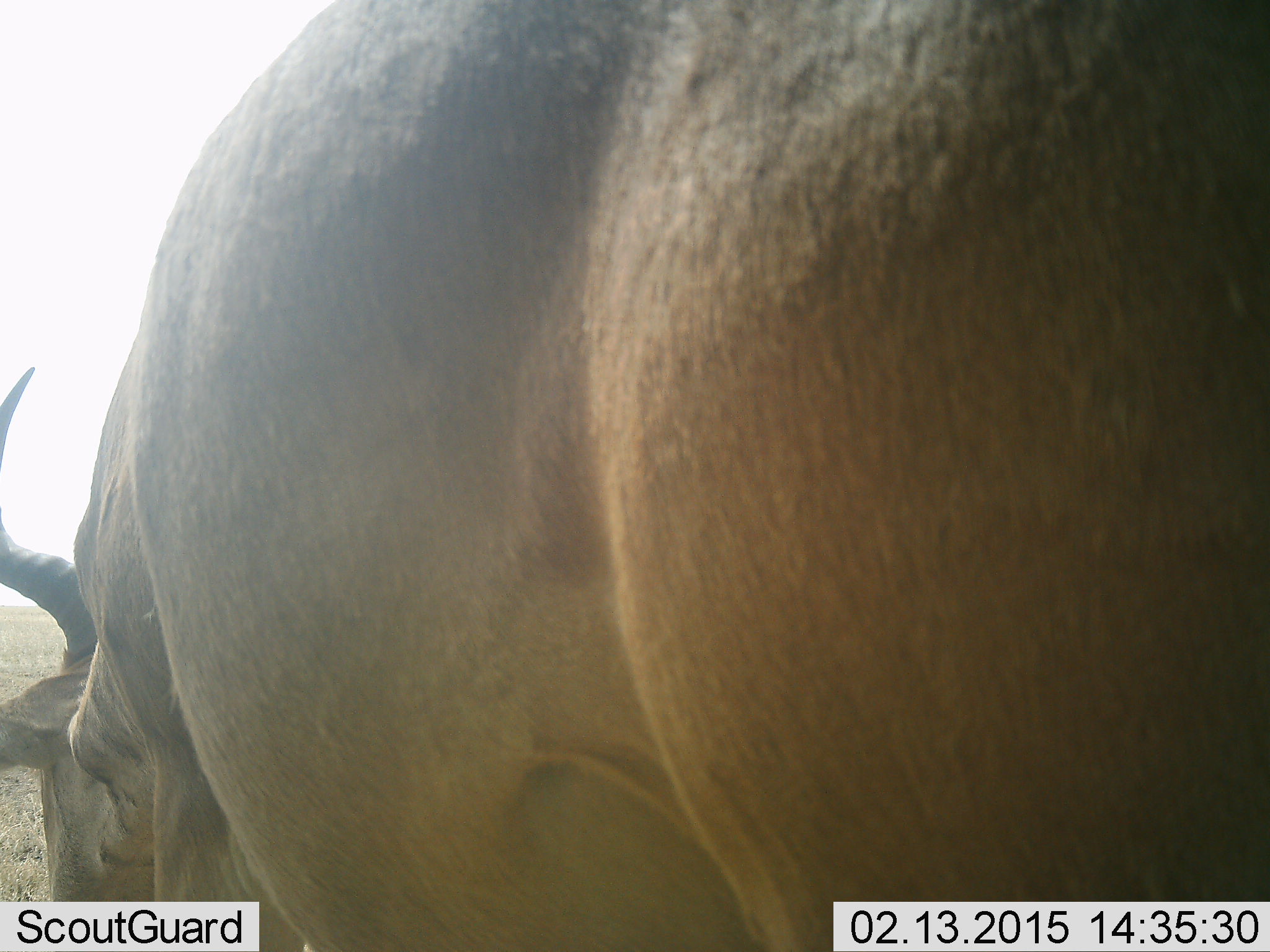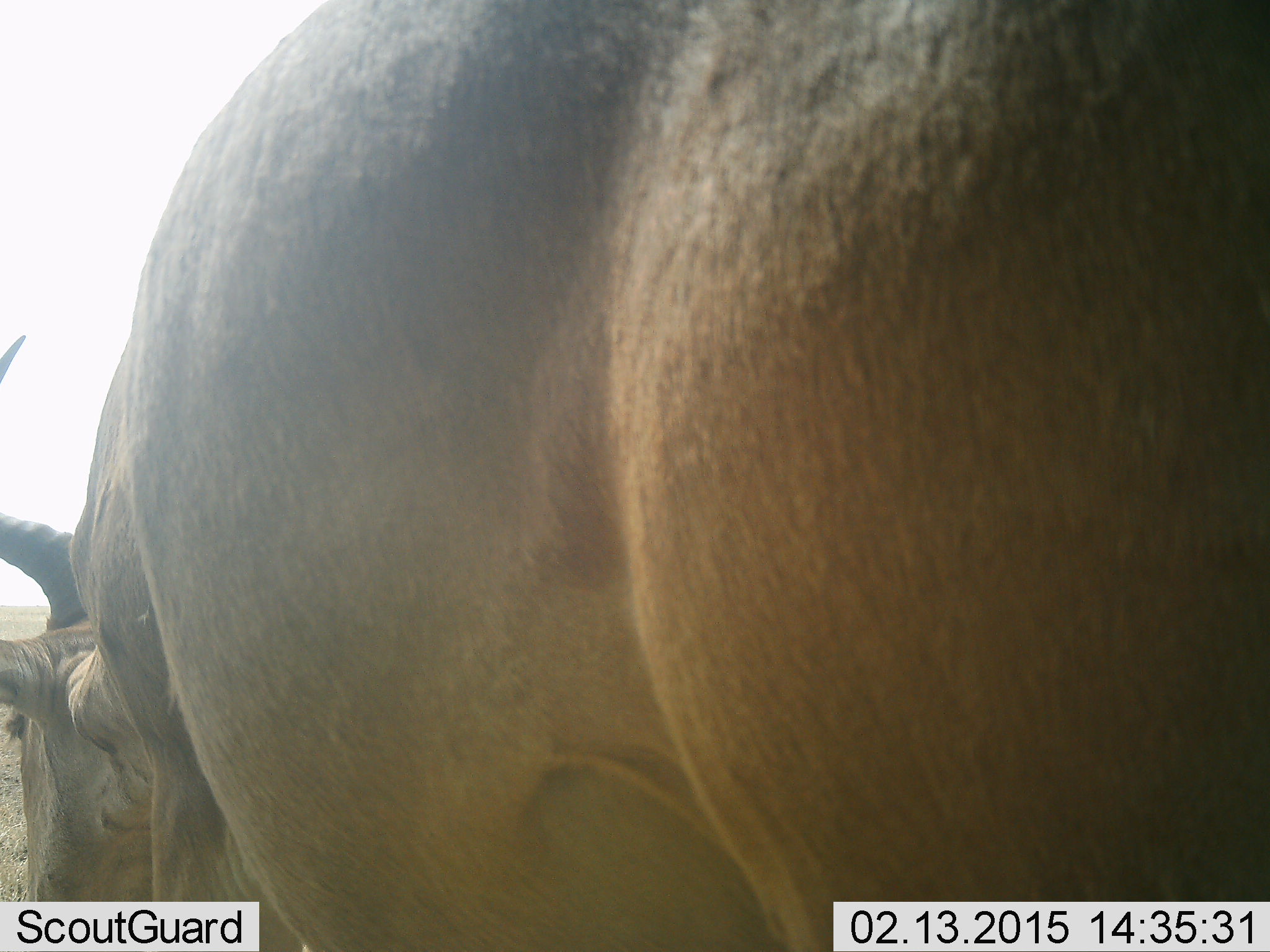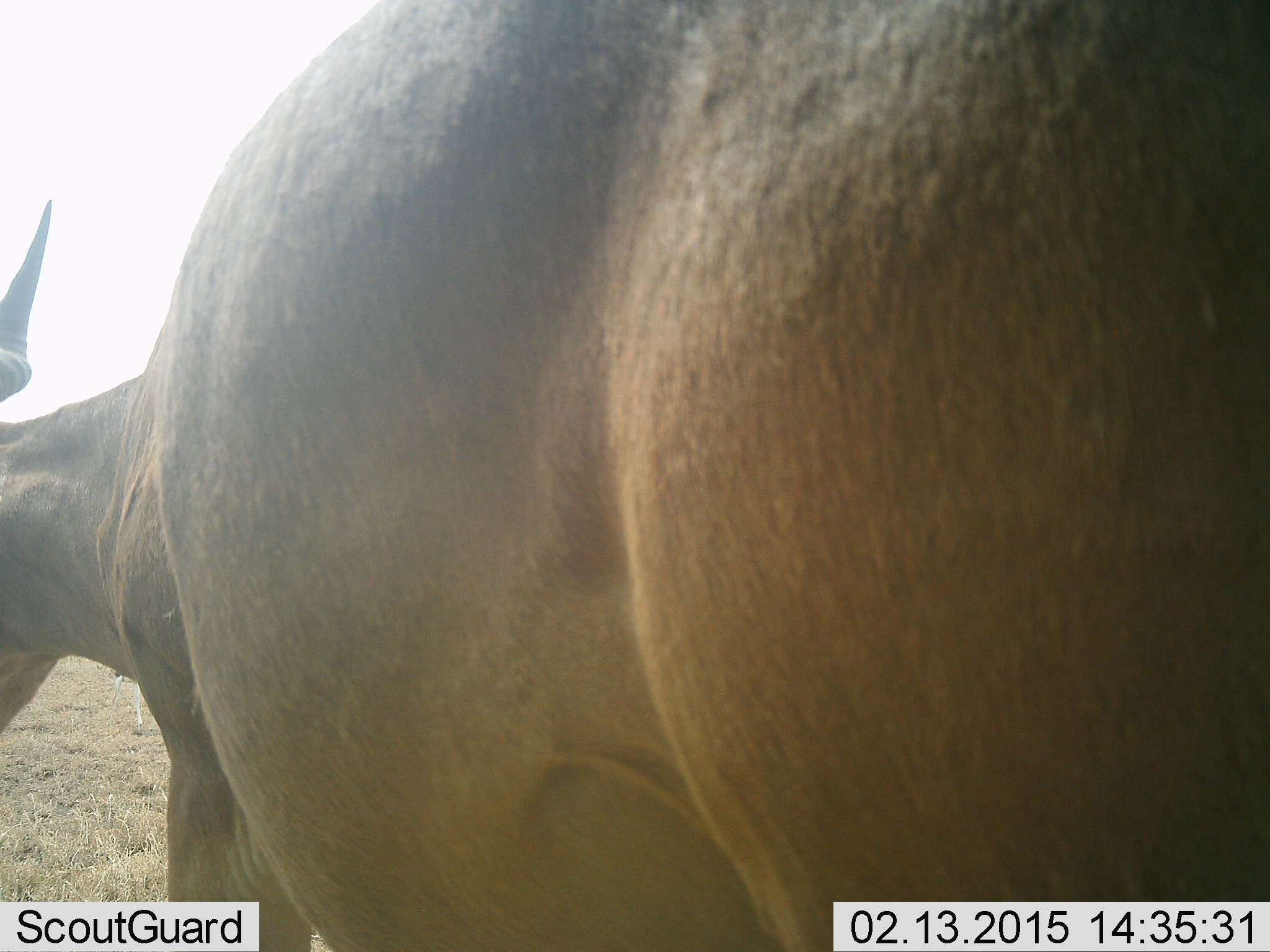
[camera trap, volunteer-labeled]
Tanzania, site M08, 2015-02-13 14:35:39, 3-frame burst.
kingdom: Animalia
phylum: Chordata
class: Mammalia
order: Artiodactyla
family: Bovidae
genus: Alcelaphus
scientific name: Alcelaphus buselaphus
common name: hartebeest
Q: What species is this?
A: Hartebeest (Alcelaphus buselaphus).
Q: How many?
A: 1.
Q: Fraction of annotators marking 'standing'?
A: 50%.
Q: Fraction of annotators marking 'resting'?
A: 0%.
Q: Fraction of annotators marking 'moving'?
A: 0%.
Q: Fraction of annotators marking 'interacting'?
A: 0%.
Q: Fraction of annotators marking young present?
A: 0%.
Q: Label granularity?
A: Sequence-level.